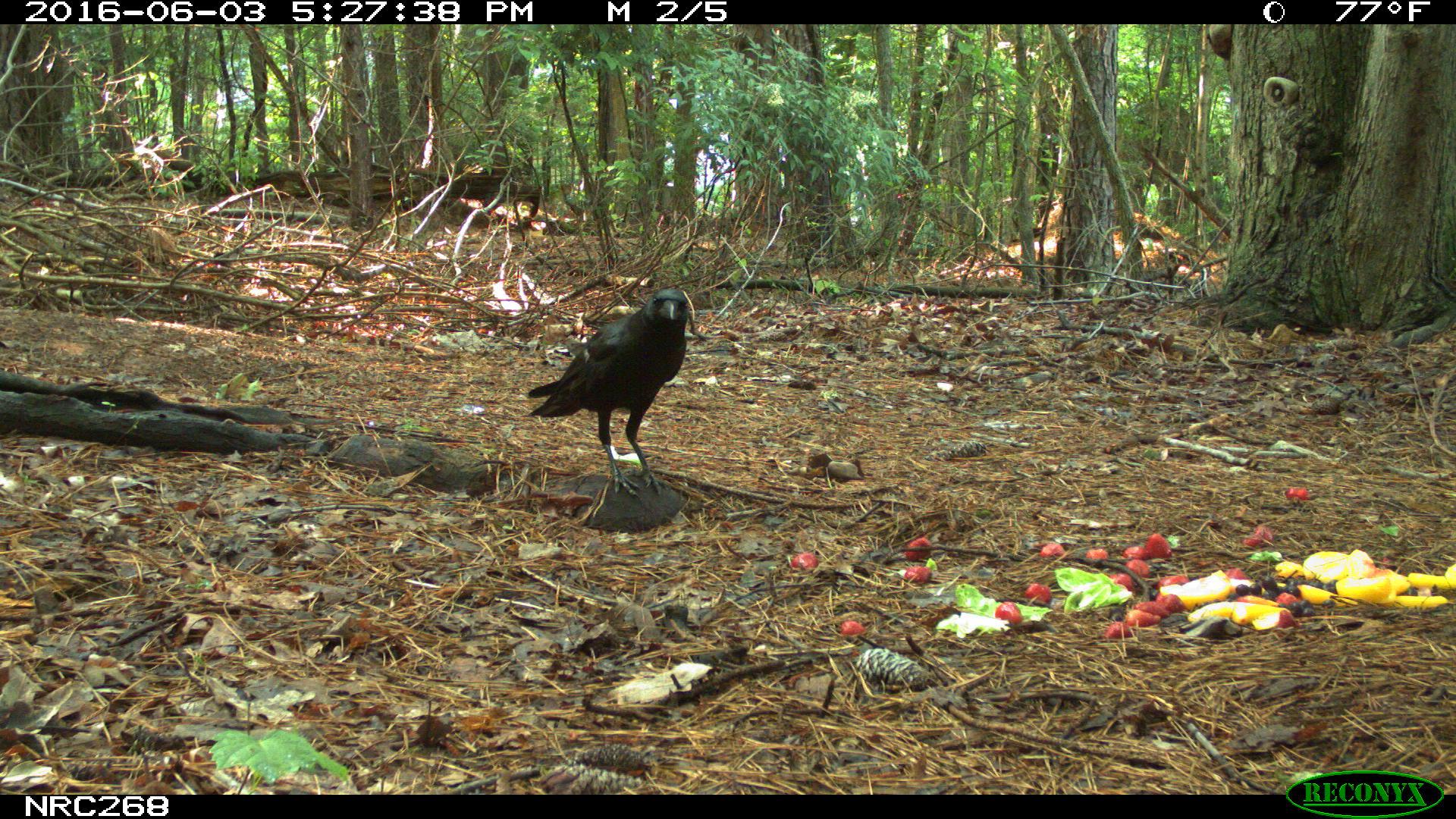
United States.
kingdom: Animalia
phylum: Chordata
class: Aves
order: Passeriformes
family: Corvidae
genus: Corvus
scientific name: Corvus brachyrhynchos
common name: american crow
American Crow (Corvus brachyrhynchos).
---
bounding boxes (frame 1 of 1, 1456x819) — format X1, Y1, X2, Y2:
American Crow: 523, 281, 739, 496